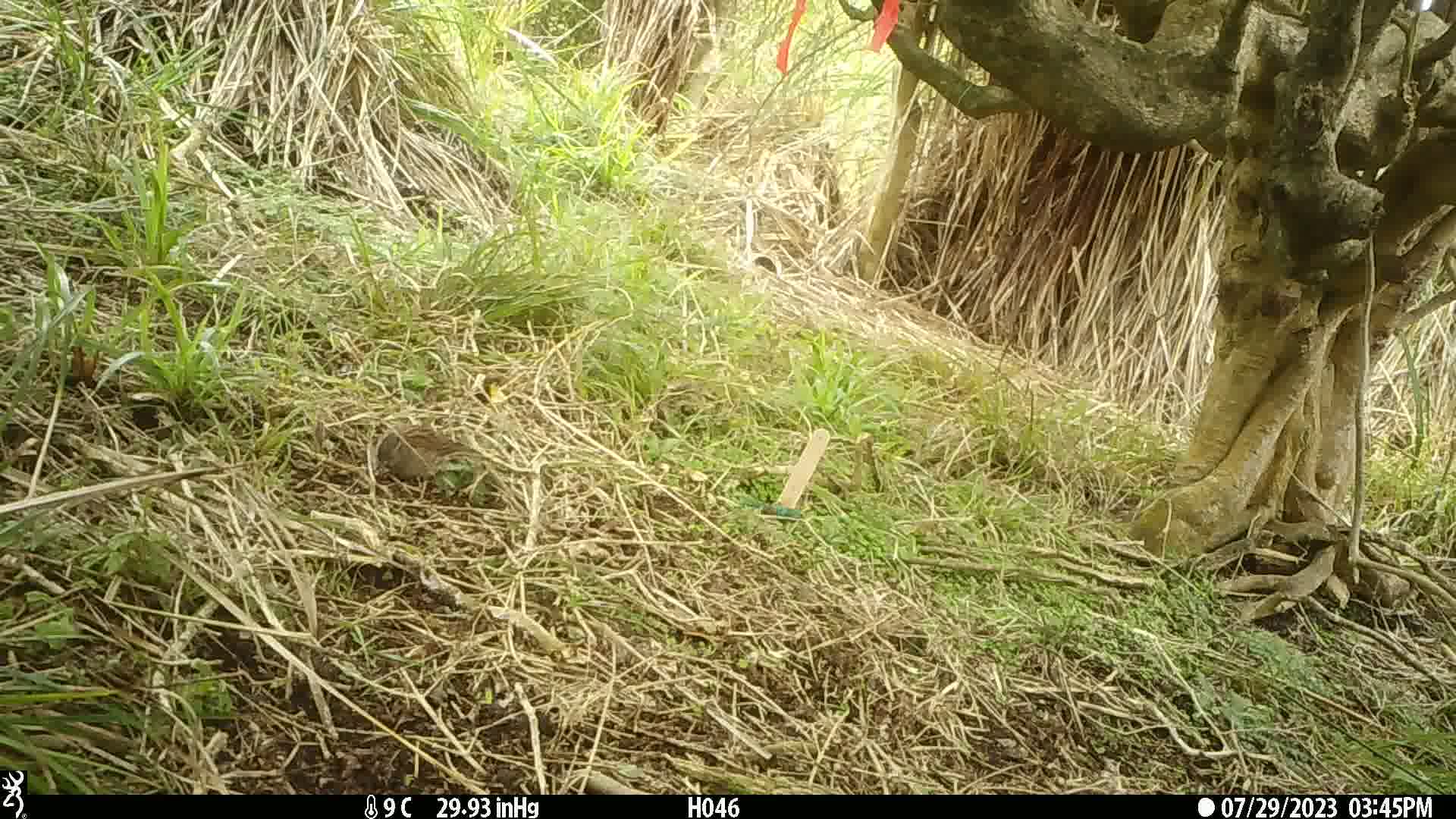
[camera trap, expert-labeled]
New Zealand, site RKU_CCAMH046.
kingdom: Animalia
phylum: Chordata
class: Aves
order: Passeriformes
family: Prunellidae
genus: Prunella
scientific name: Prunella modularis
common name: dunnock